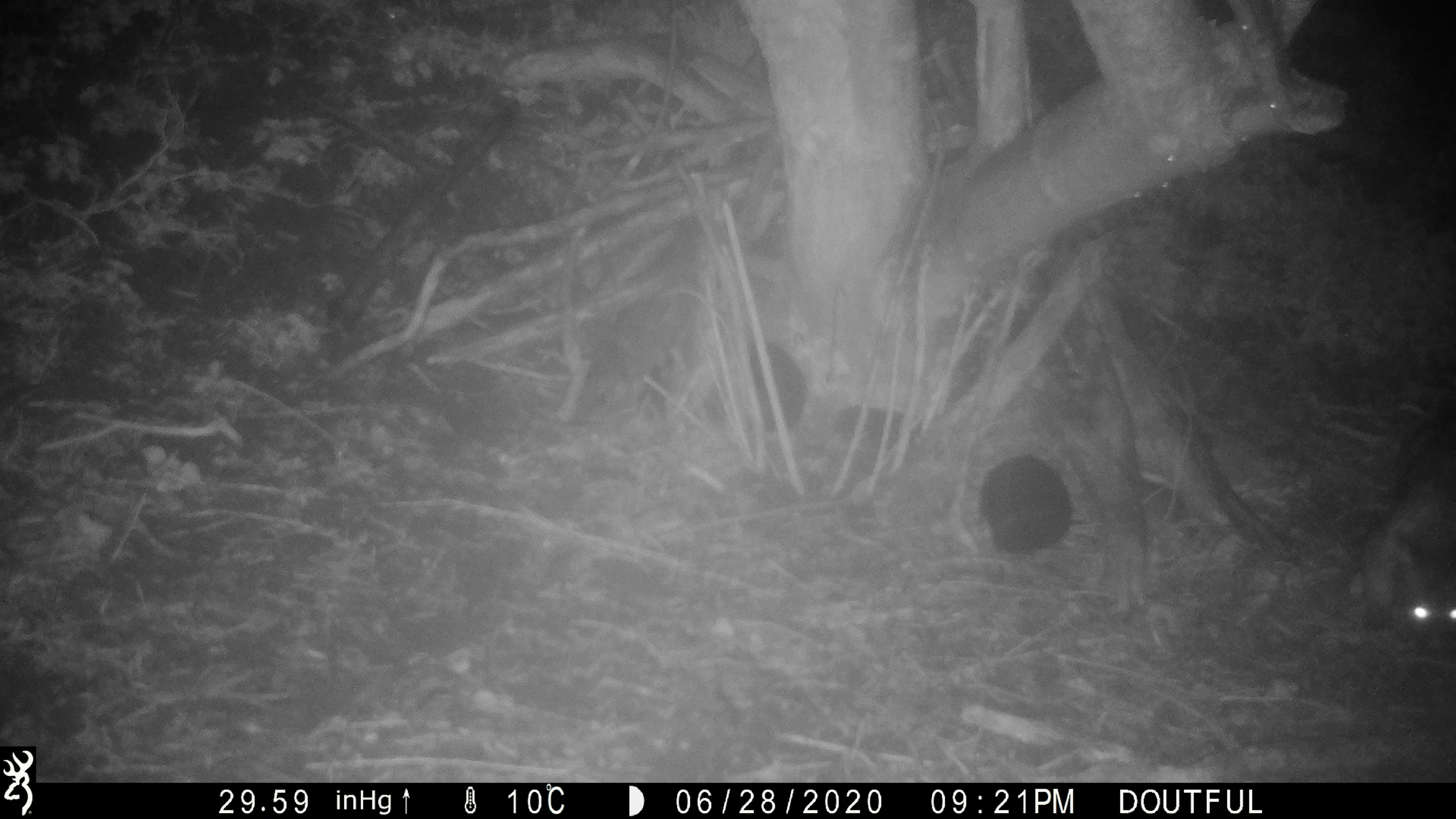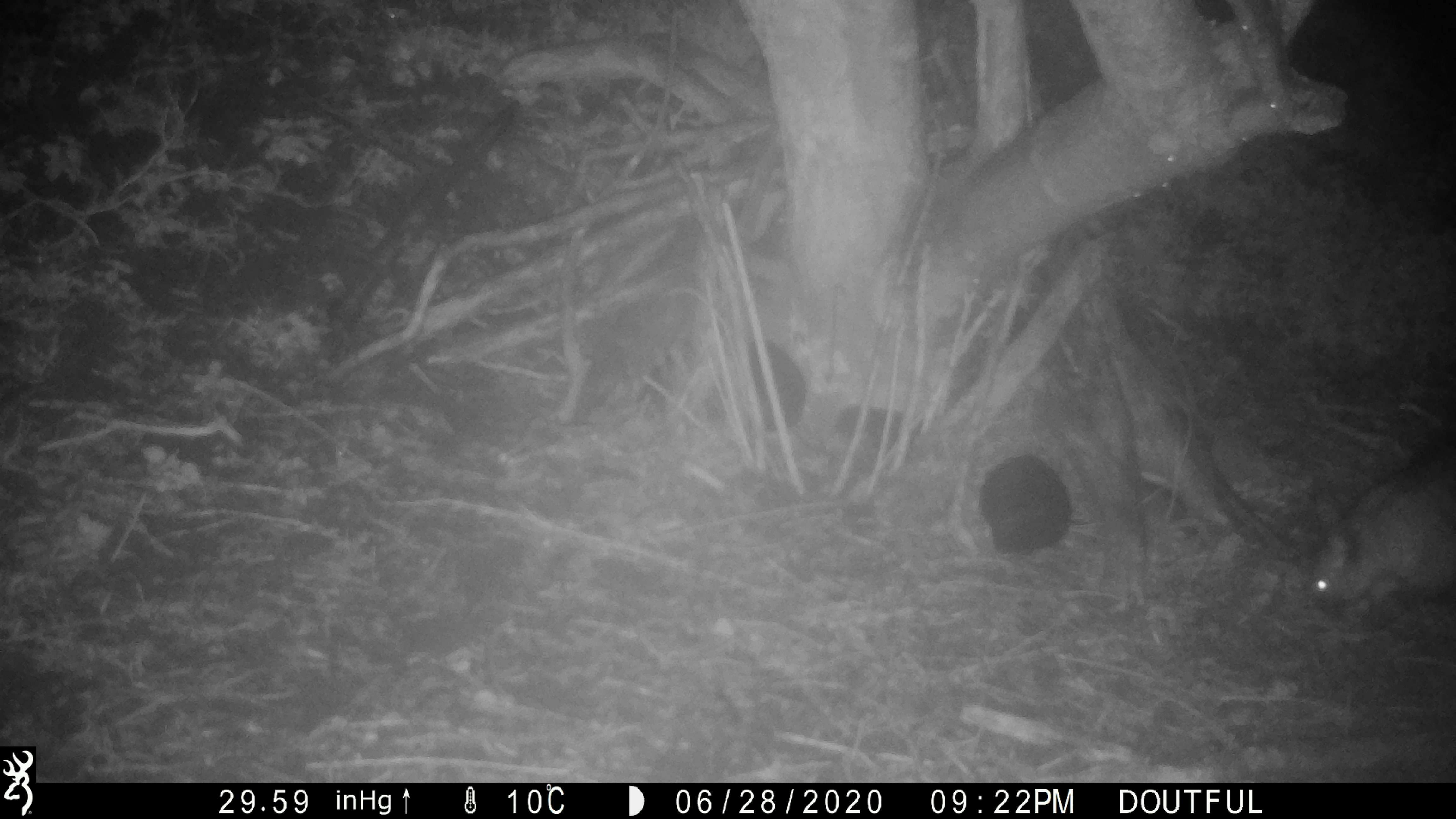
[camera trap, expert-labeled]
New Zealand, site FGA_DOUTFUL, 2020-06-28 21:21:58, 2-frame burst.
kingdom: Animalia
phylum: Chordata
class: Mammalia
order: Diprotodontia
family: Phalangeridae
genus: Trichosurus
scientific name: Trichosurus vulpecula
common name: common brushtail possum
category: possum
Possum (common brushtail possum) (Trichosurus vulpecula).